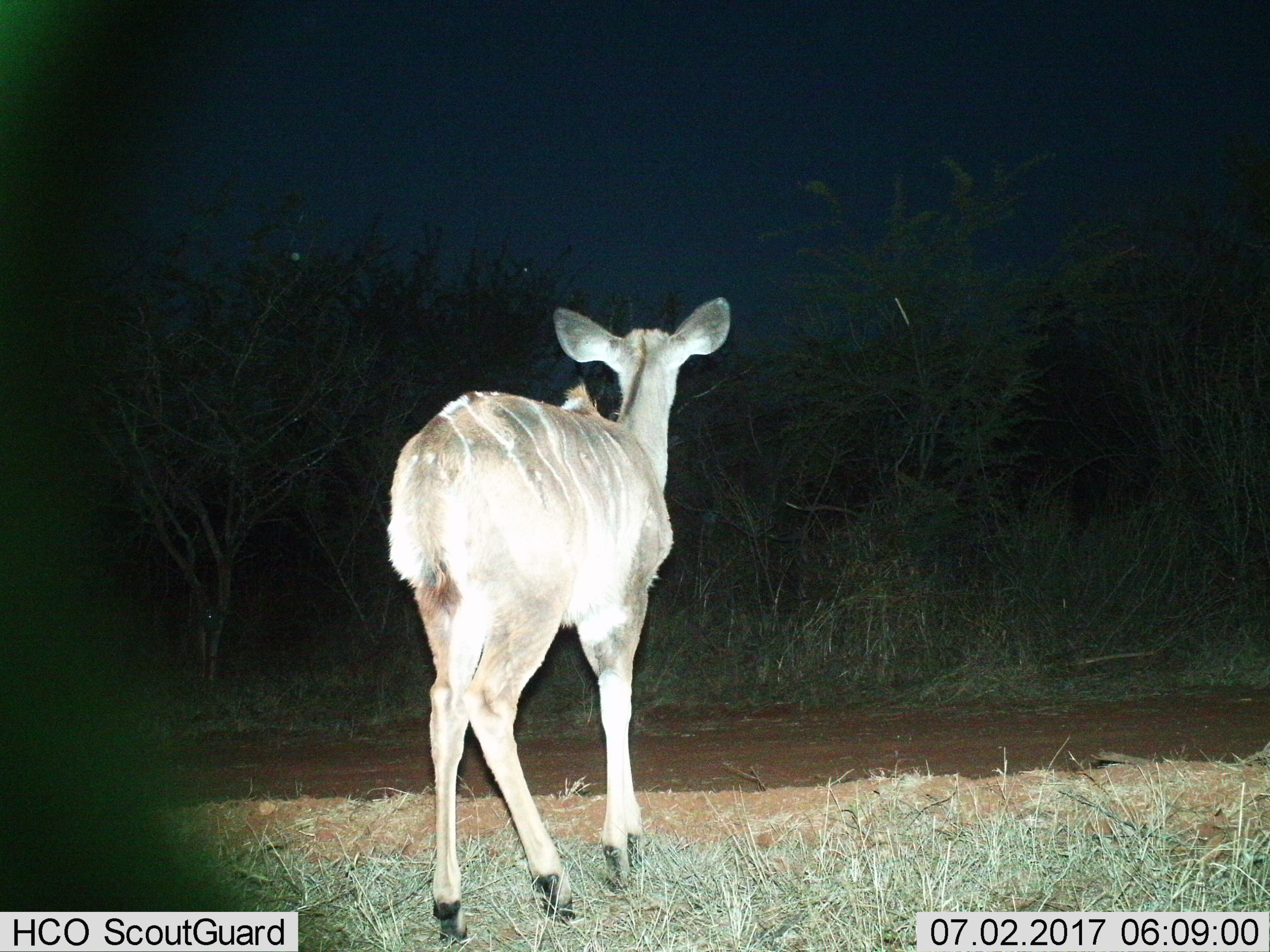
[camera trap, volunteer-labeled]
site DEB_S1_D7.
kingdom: Animalia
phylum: Chordata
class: Mammalia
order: Artiodactyla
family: Bovidae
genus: Tragelaphus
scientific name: Tragelaphus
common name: kudu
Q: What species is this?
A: Kudu (Tragelaphus).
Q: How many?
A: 1.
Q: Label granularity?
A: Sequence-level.